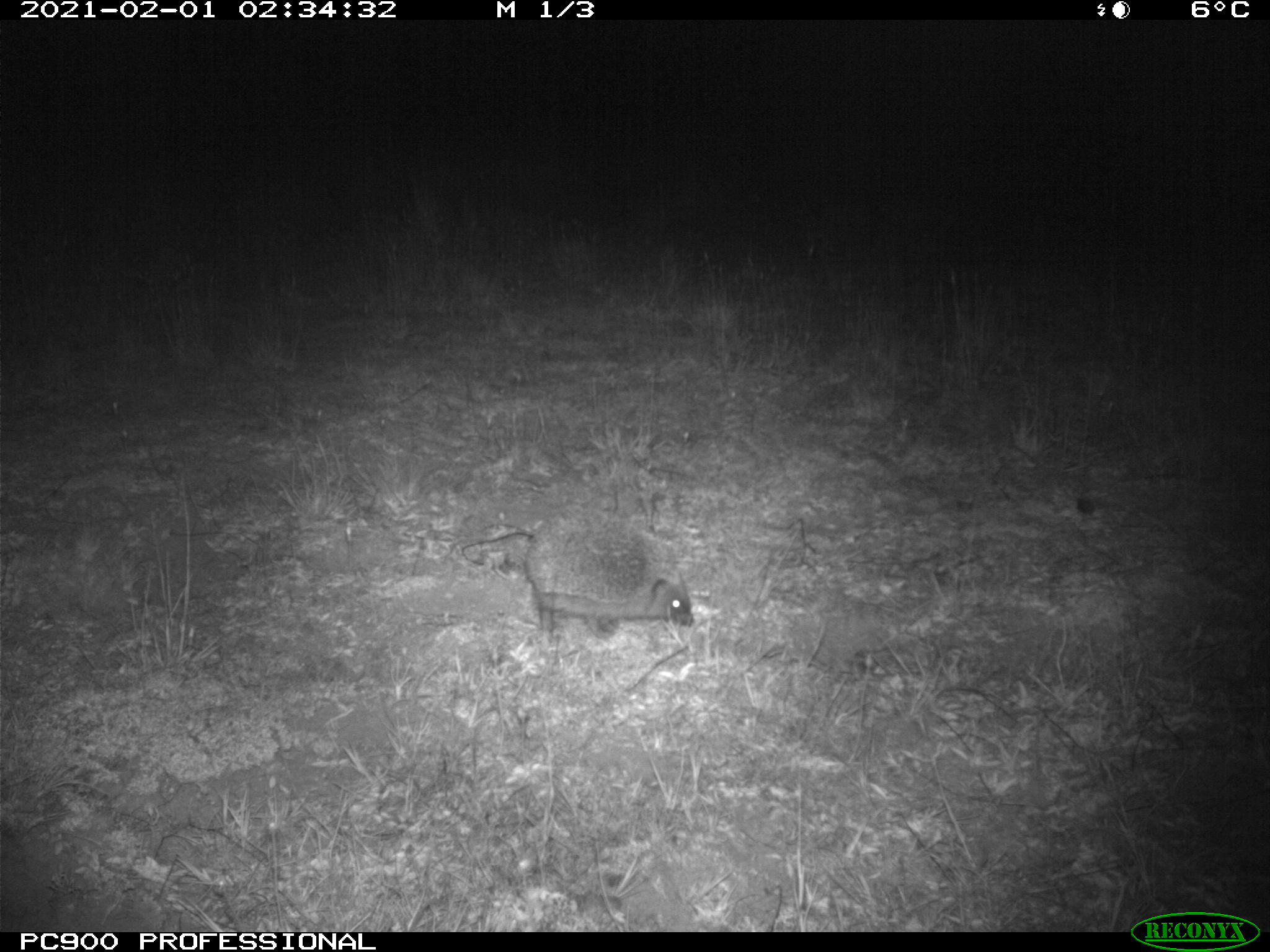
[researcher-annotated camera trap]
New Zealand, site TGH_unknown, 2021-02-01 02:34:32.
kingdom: Animalia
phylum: Chordata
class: Mammalia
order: Eulipotyphla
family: Erinaceidae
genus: Erinaceus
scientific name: Erinaceus europaeus europaeus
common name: european hedgehog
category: hedgehog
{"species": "hedgehog (european hedgehog) (Erinaceus europaeus europaeus)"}